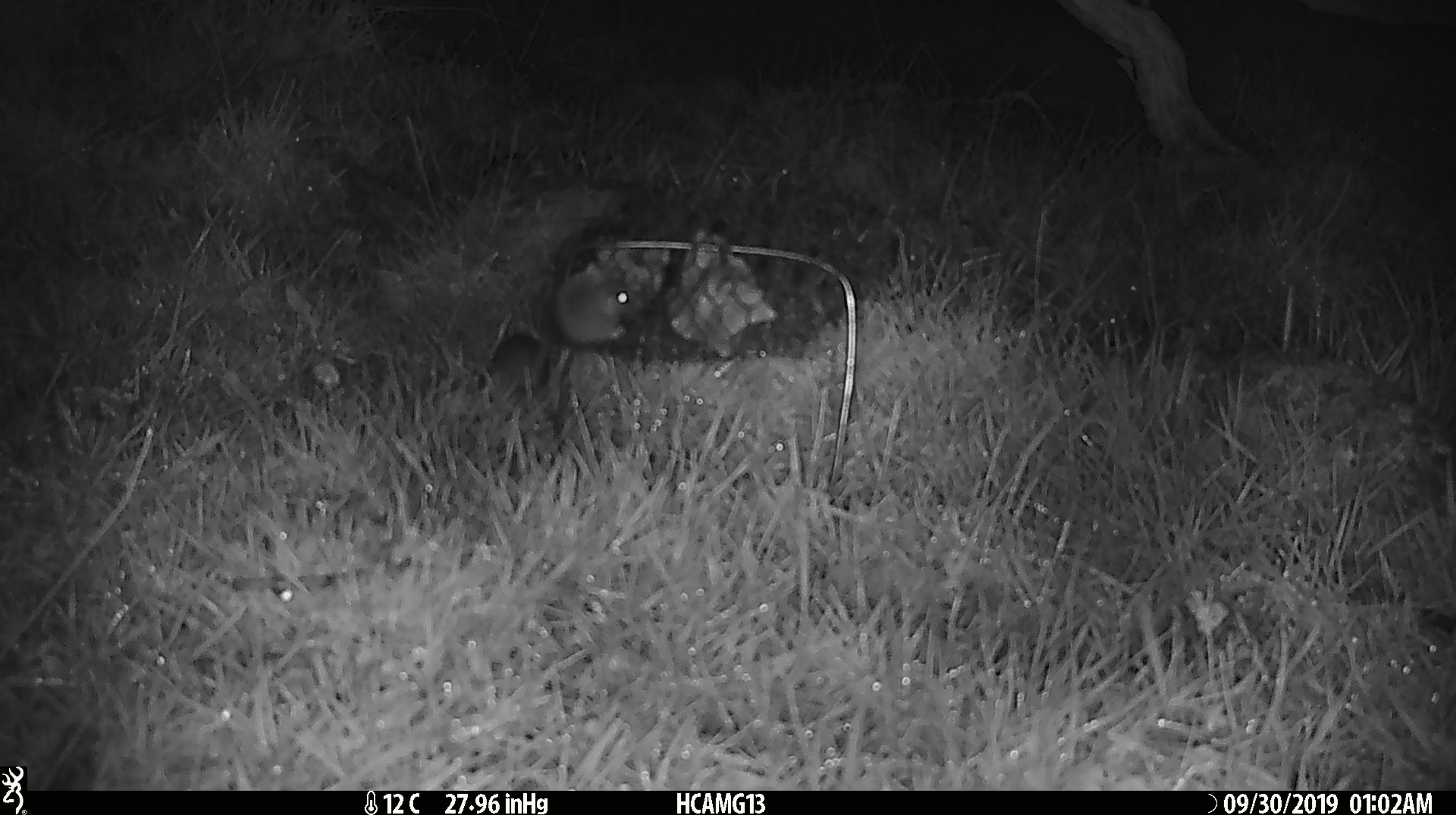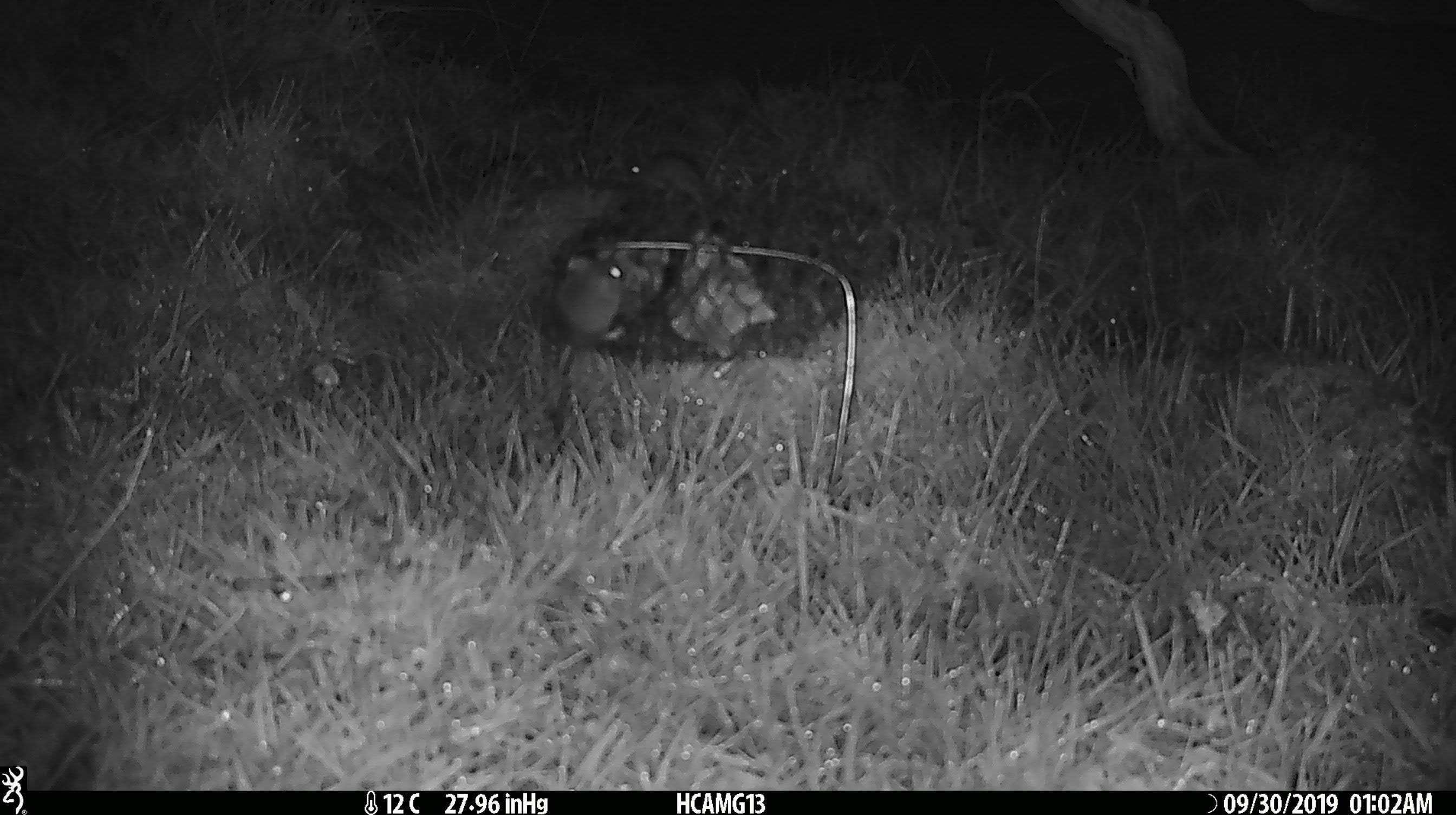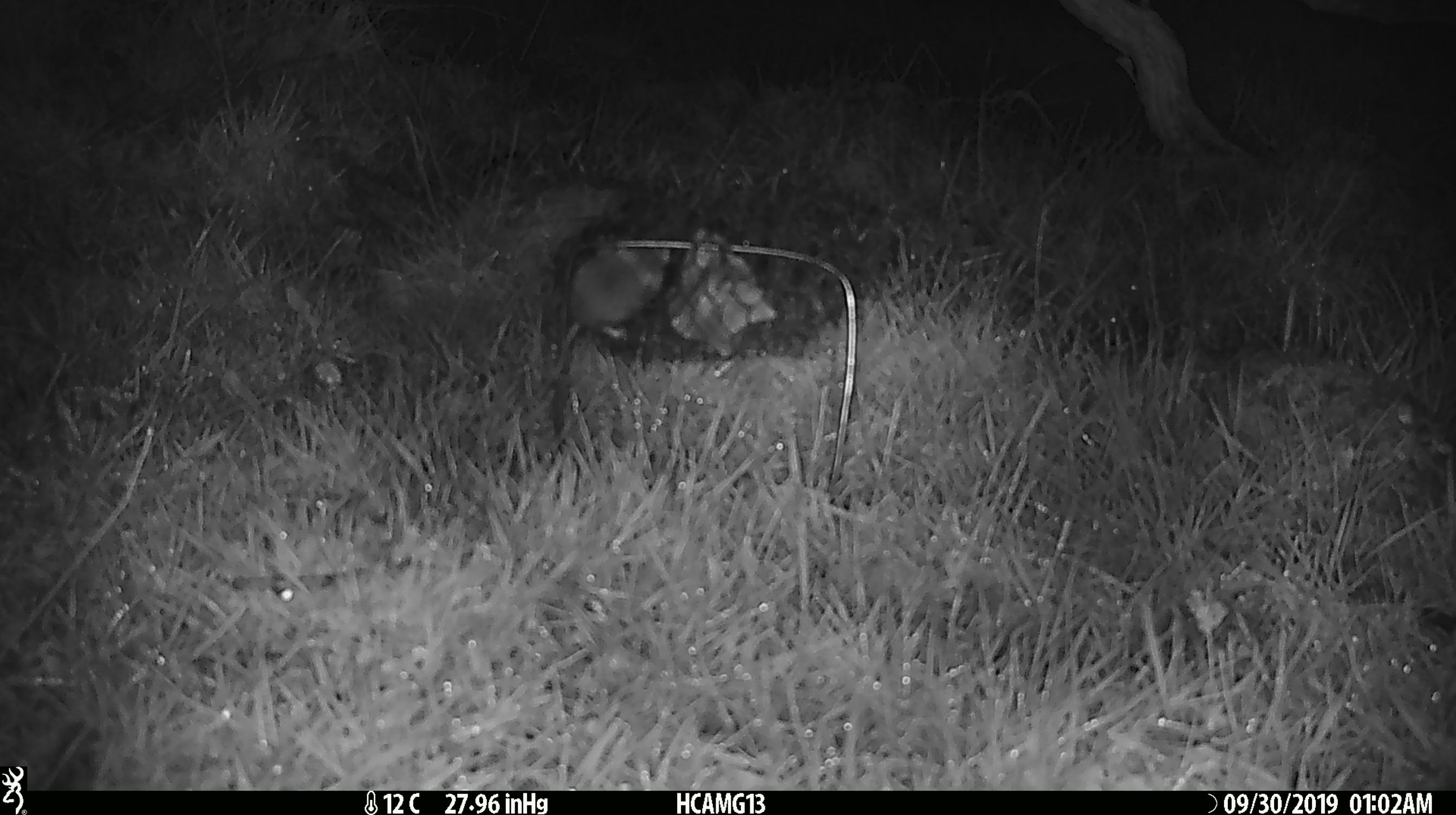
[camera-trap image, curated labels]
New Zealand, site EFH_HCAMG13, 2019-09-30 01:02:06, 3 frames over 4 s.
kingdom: Animalia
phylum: Chordata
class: Mammalia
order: Rodentia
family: Muridae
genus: Mus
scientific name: Mus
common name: mouse